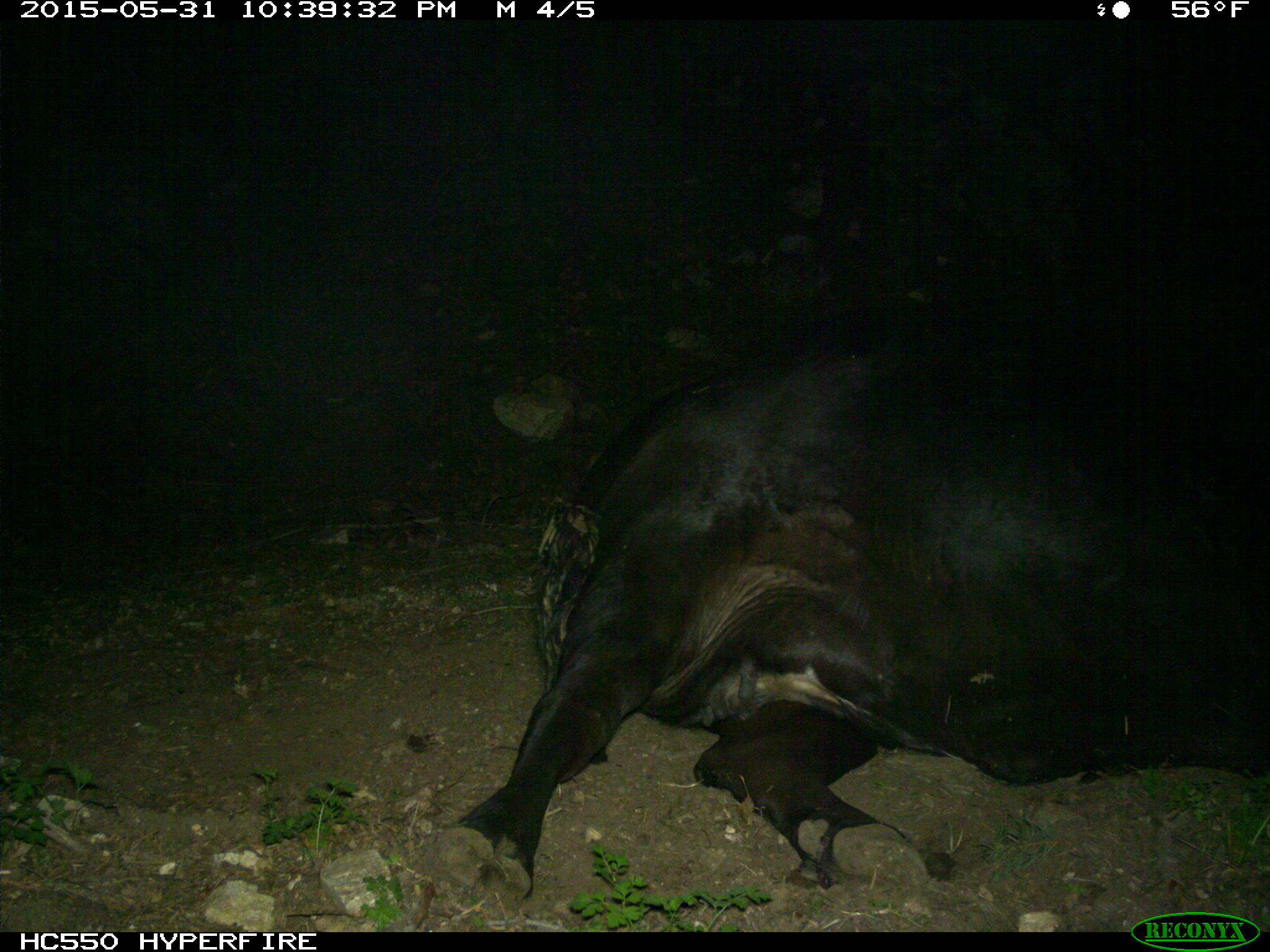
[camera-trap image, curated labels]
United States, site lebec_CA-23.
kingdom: Animalia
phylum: Chordata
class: Mammalia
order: Artiodactyla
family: Bovidae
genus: Bos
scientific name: Bos taurus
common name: domestic cow